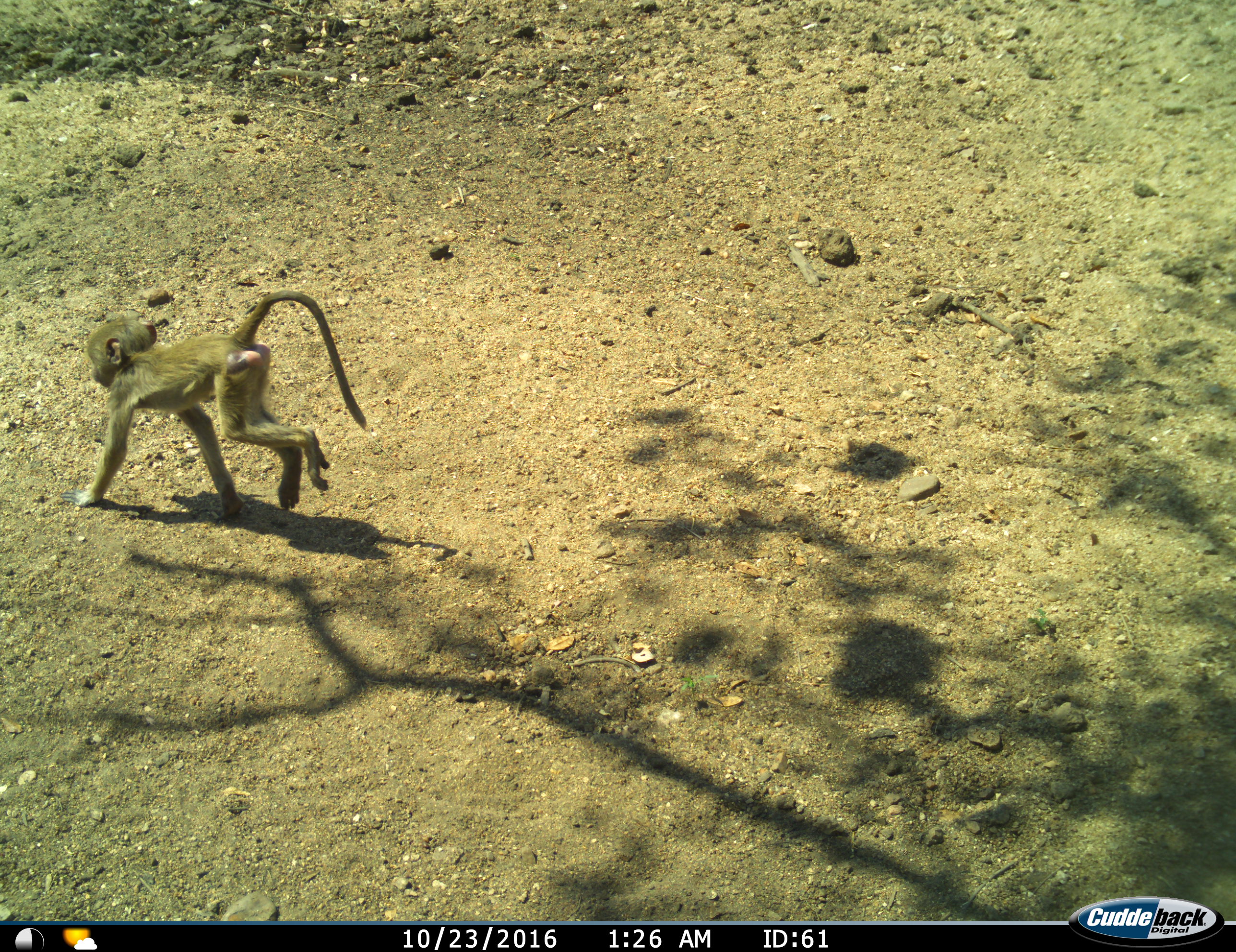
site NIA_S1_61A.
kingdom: Animalia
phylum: Chordata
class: Mammalia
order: Primates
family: Cercopithecidae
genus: Papio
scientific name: Papio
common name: baboon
Baboon (Papio), count 1. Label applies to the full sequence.